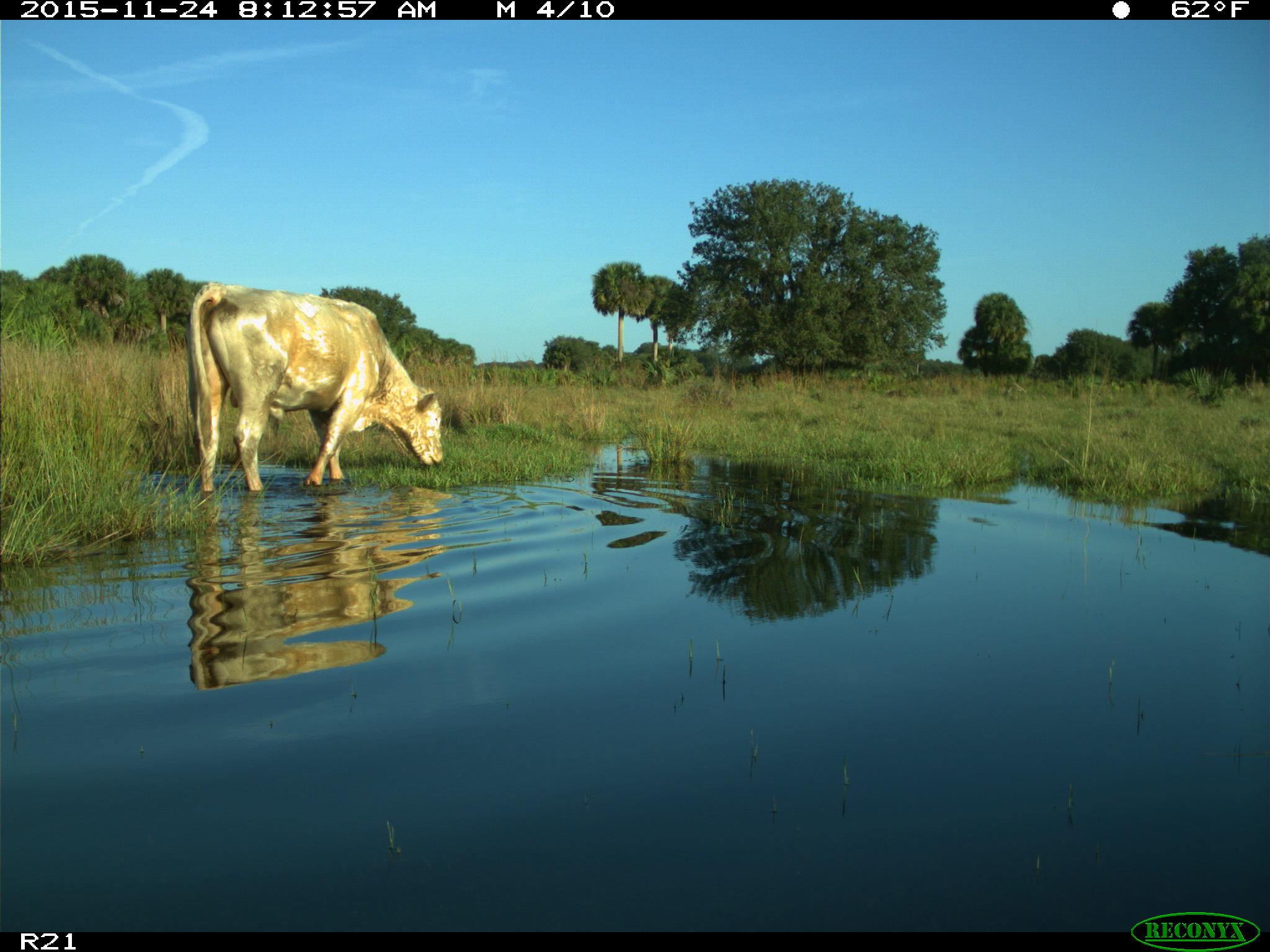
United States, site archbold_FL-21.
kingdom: Animalia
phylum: Chordata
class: Mammalia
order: Artiodactyla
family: Bovidae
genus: Bos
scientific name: Bos taurus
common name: domestic cow